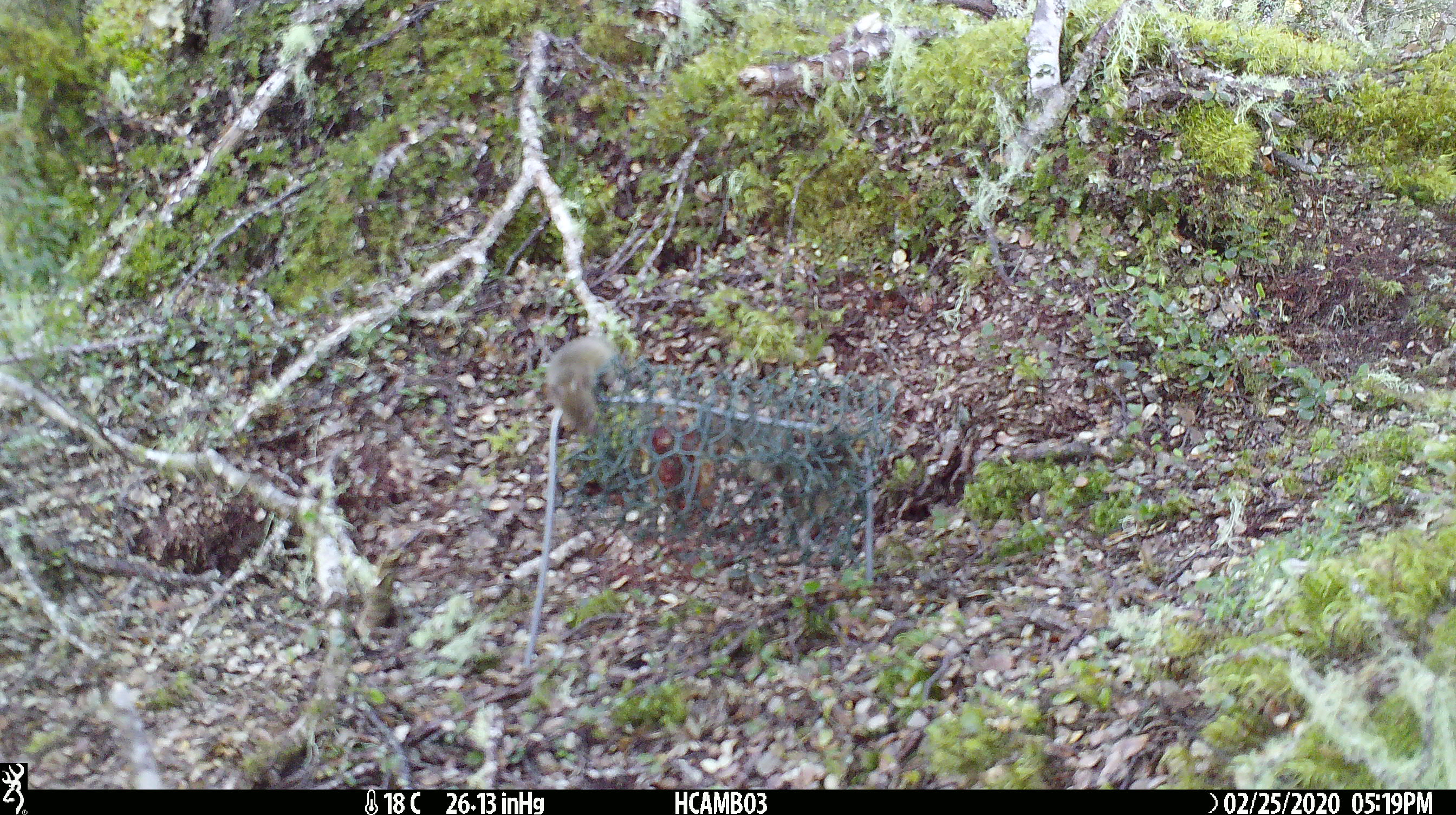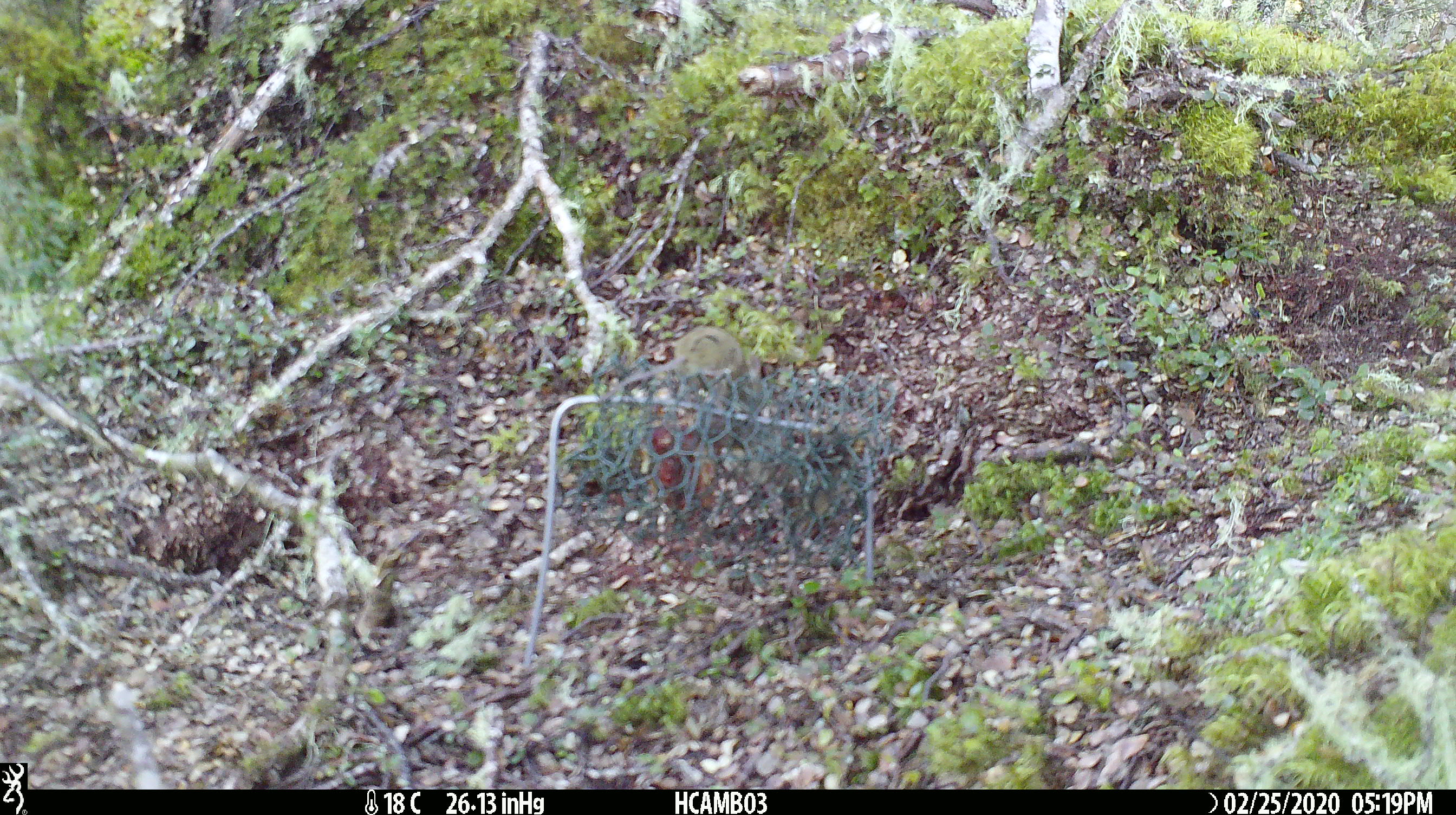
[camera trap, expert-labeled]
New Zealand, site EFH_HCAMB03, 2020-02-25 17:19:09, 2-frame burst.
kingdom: Animalia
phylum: Chordata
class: Mammalia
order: Rodentia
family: Muridae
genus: Mus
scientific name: Mus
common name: mouse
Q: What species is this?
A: Mouse (Mus).